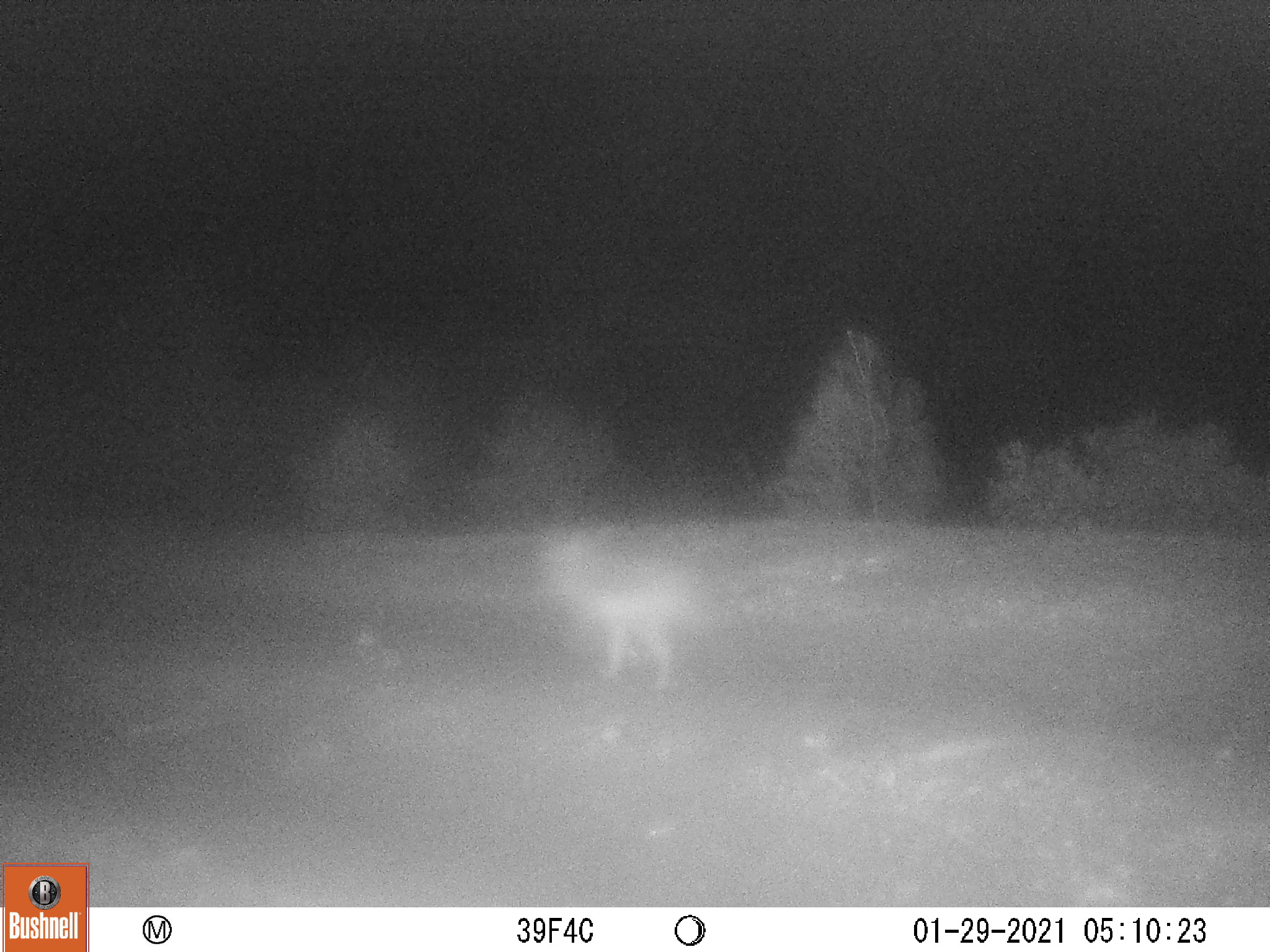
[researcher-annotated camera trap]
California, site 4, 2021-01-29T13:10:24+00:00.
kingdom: Animalia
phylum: Chordata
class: Mammalia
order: Carnivora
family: Canidae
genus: Urocyon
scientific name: Urocyon cinereoargenteus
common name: gray fox